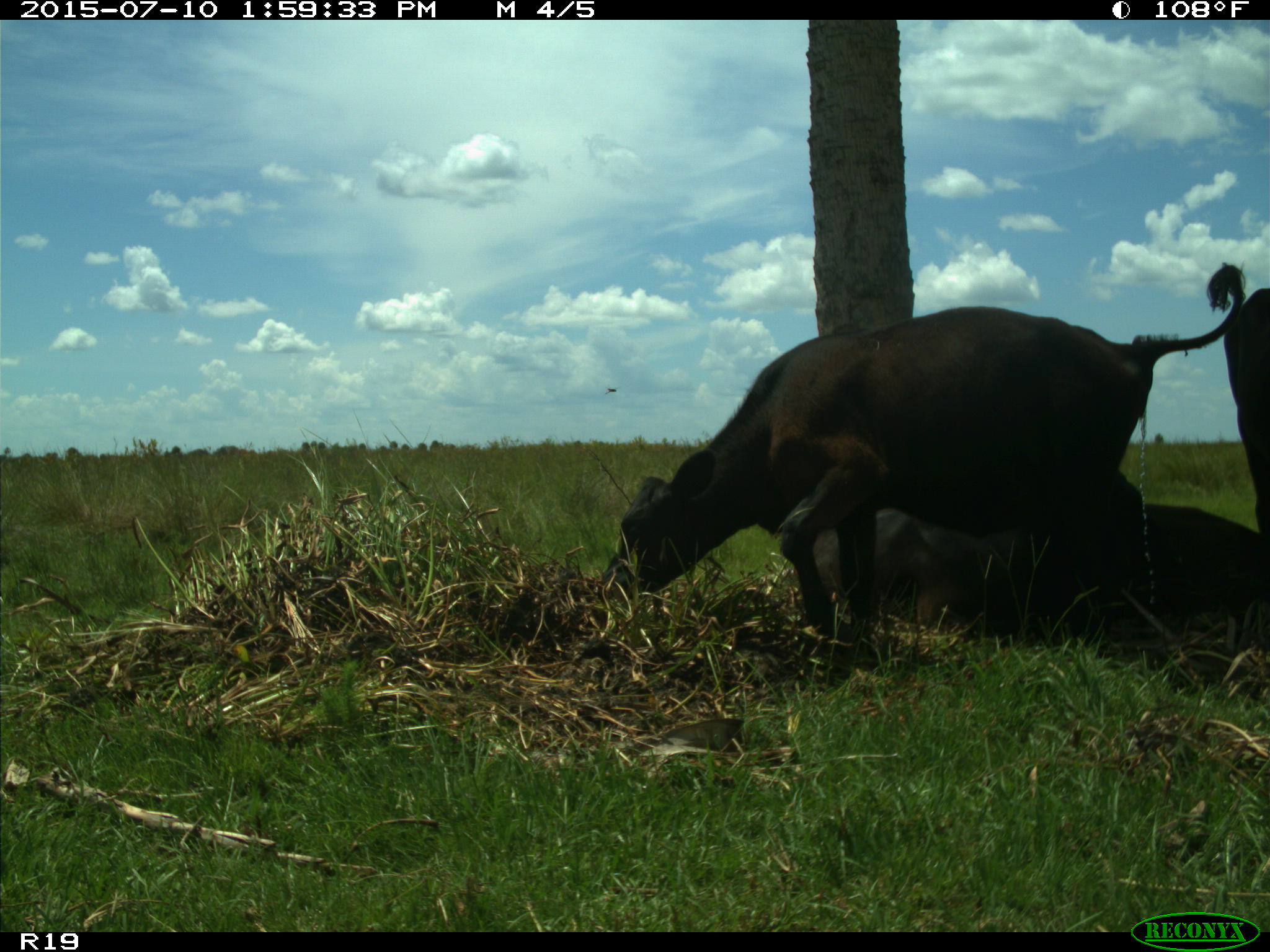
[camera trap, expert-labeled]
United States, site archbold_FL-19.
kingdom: Animalia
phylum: Chordata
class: Mammalia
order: Artiodactyla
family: Bovidae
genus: Bos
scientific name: Bos taurus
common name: domestic cow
Bos taurus (domestic cow).